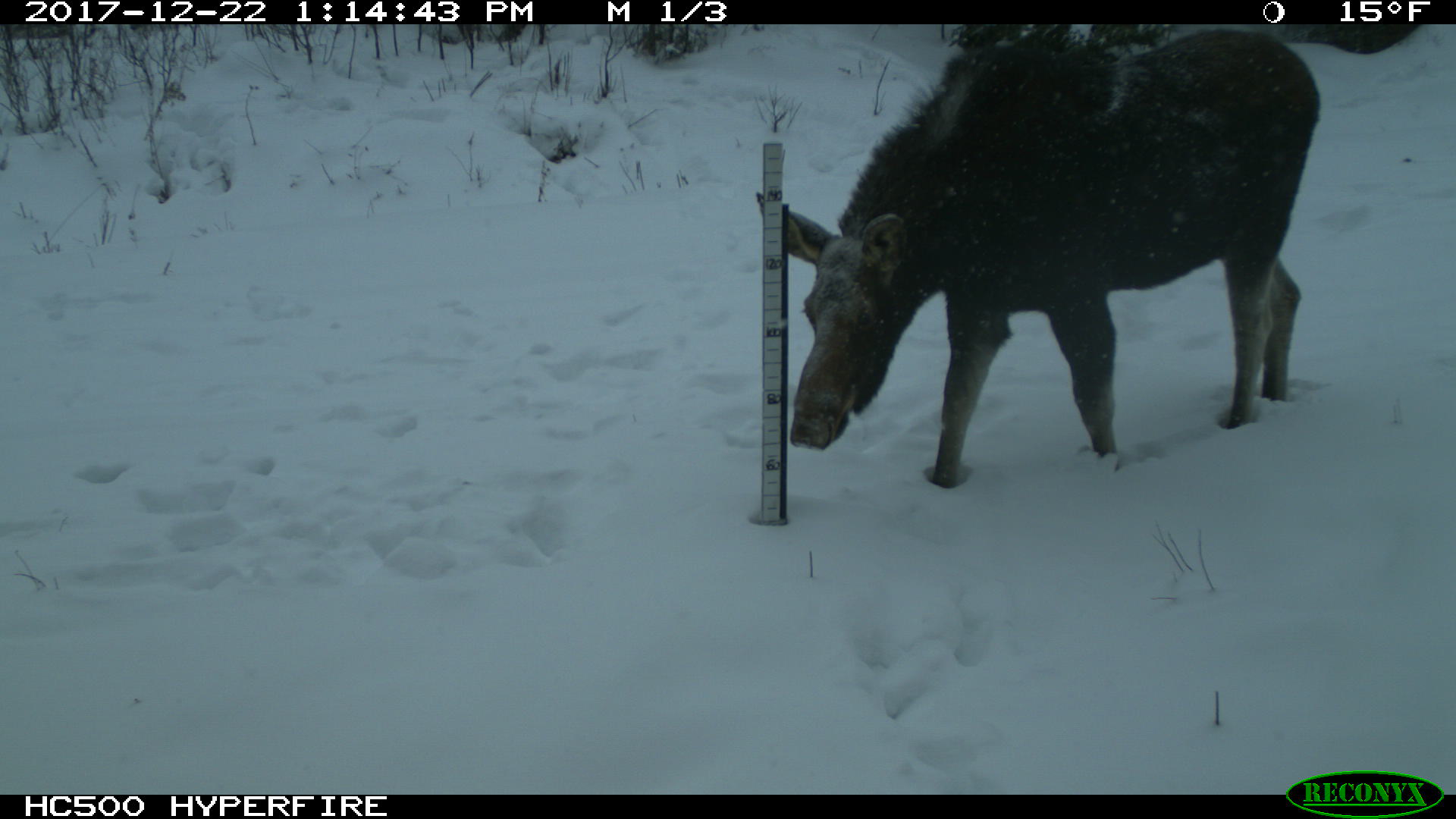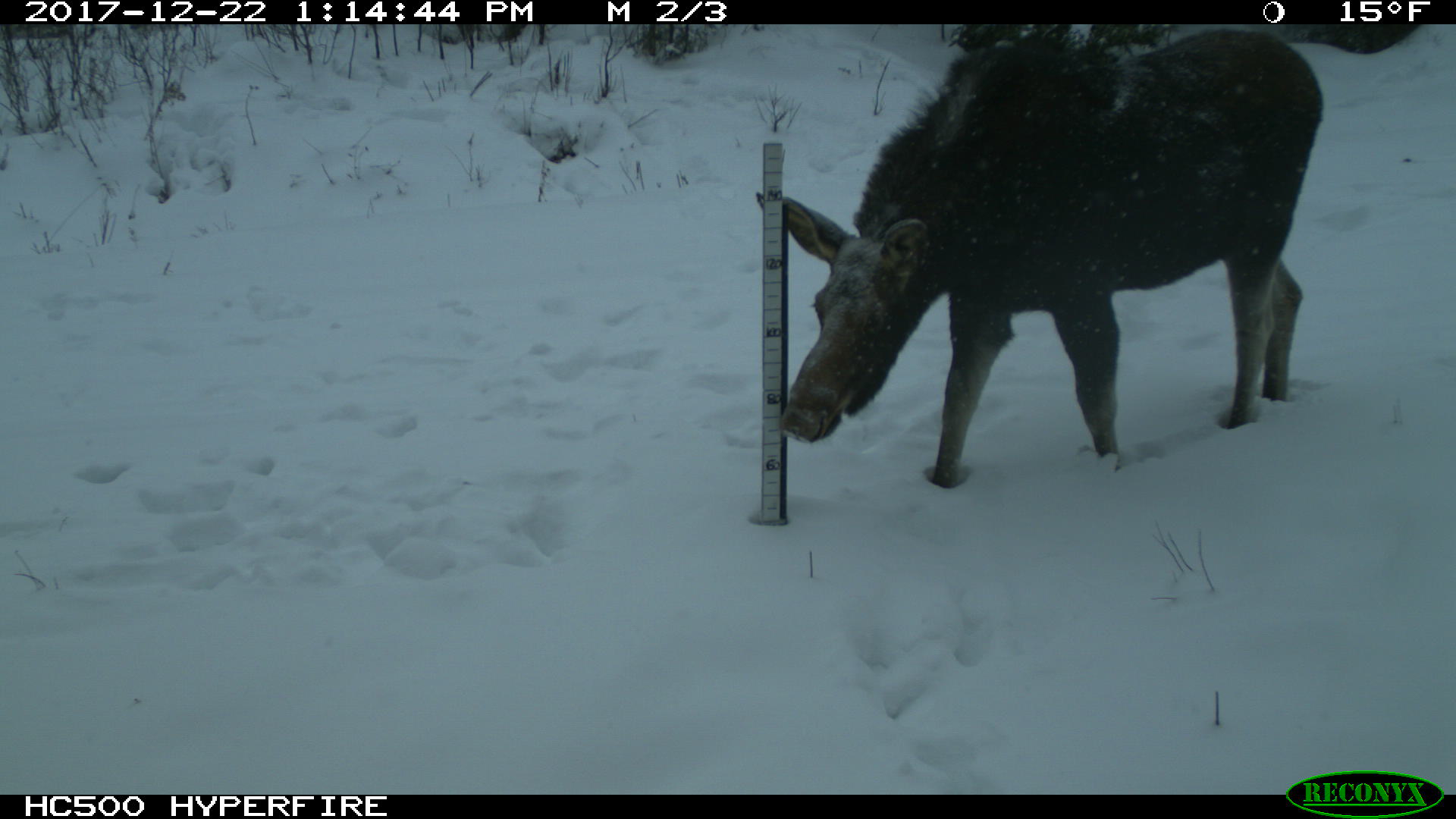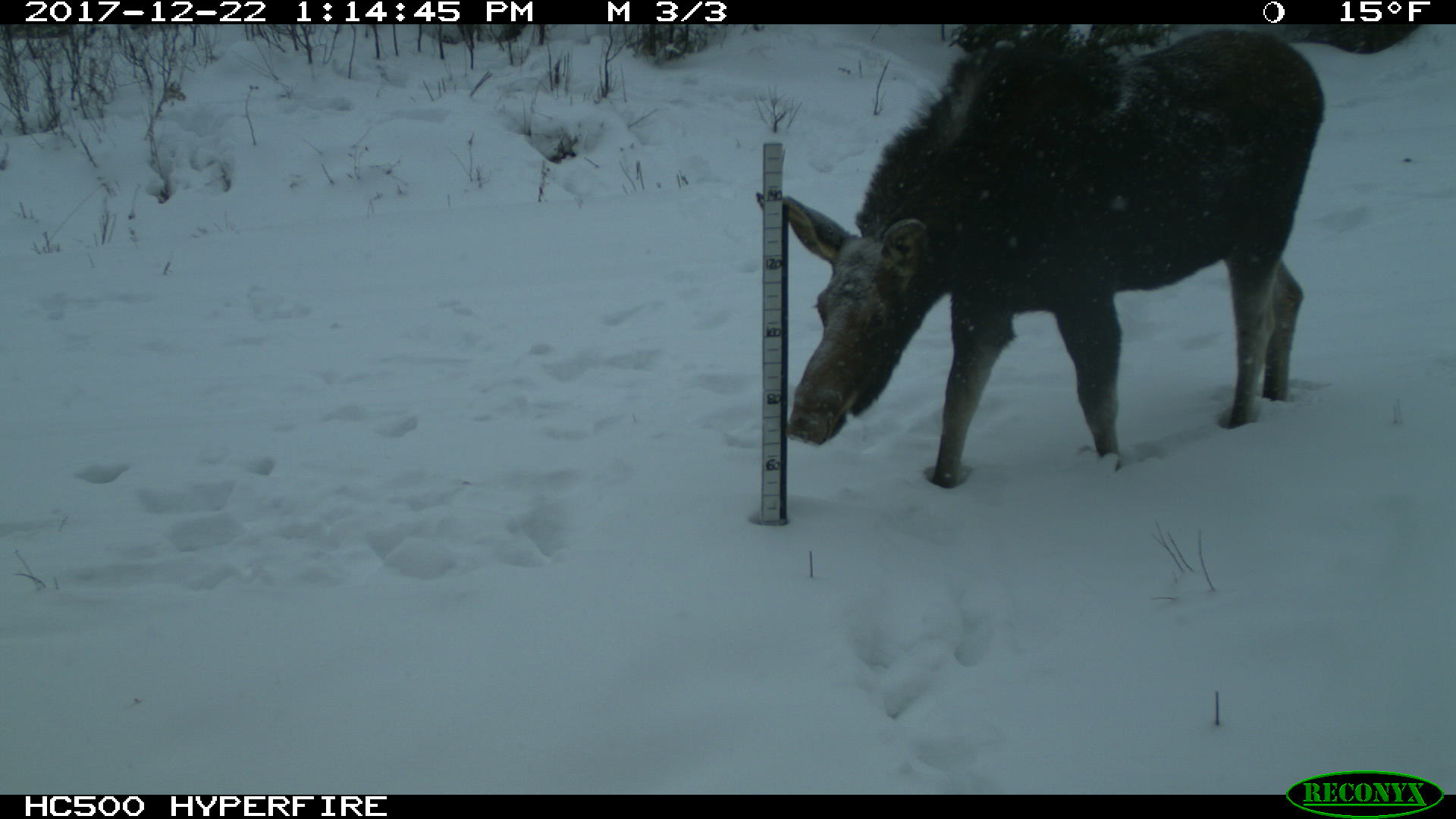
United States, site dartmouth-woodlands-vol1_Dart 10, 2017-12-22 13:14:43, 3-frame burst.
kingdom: Animalia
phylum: Chordata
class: Mammalia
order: Artiodactyla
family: Cervidae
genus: Alces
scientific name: Alces alces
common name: moose